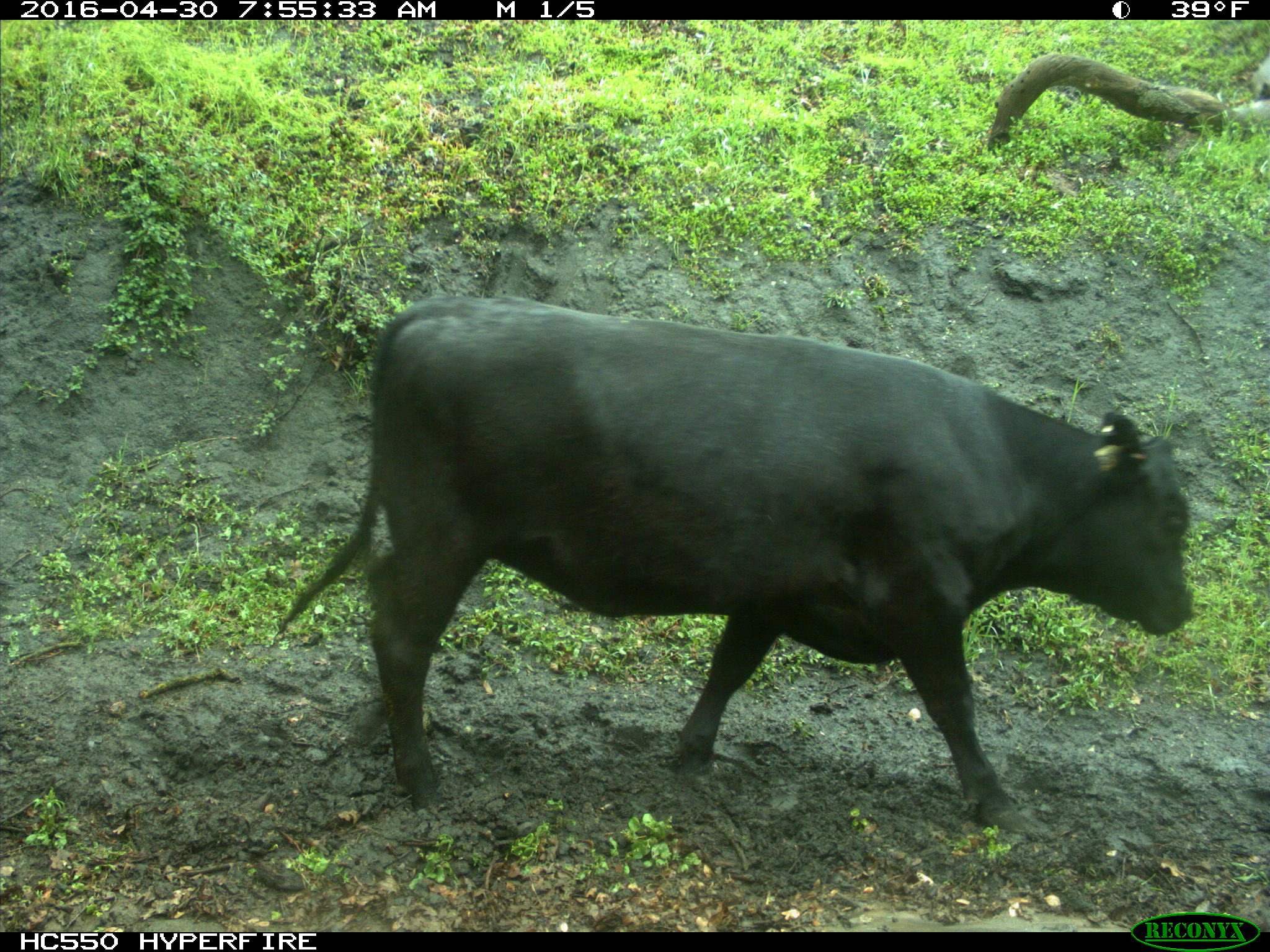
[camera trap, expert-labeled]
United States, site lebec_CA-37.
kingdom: Animalia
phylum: Chordata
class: Mammalia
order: Artiodactyla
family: Bovidae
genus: Bos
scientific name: Bos taurus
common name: domestic cow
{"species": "Bos taurus (domestic cow)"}